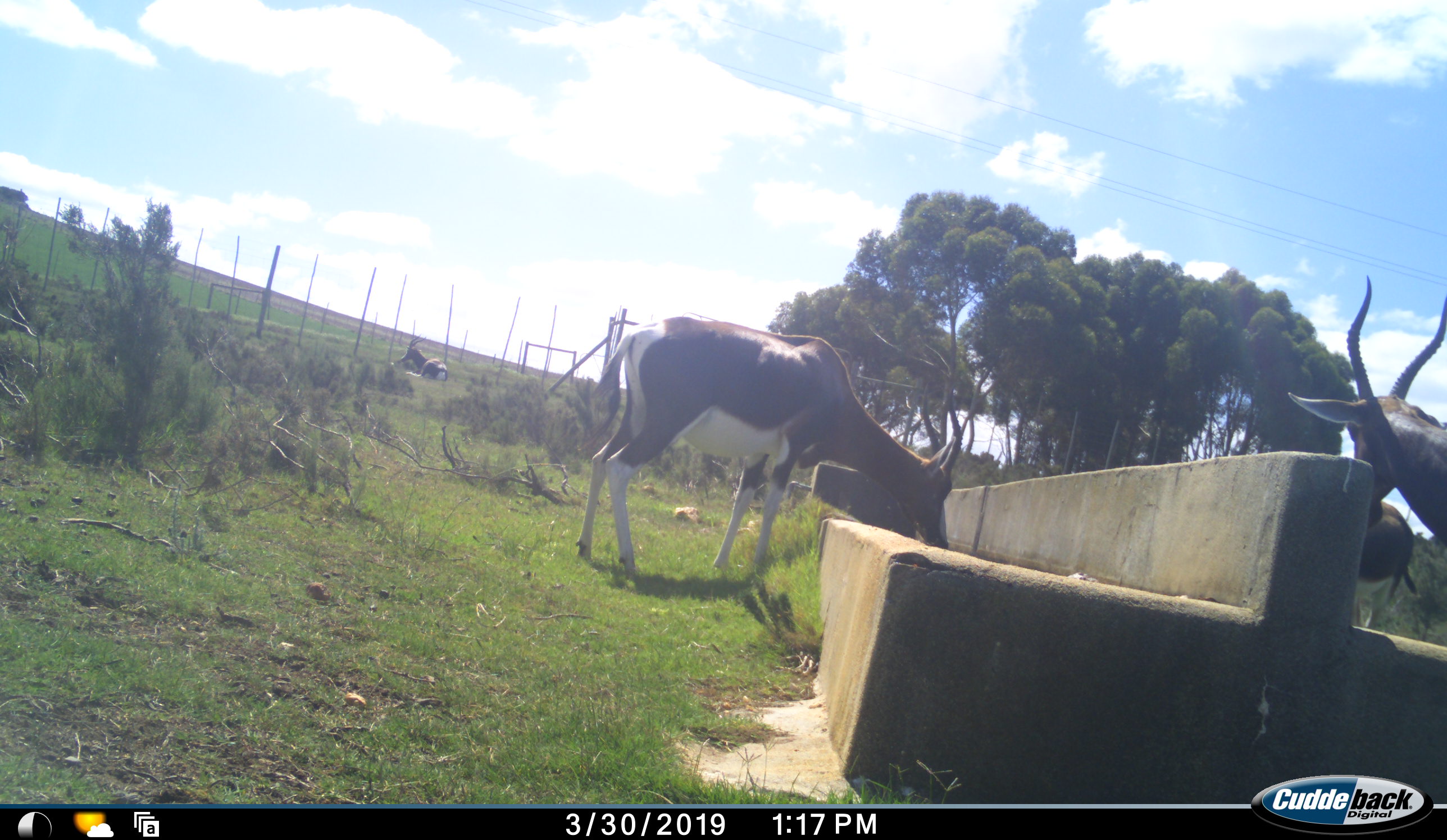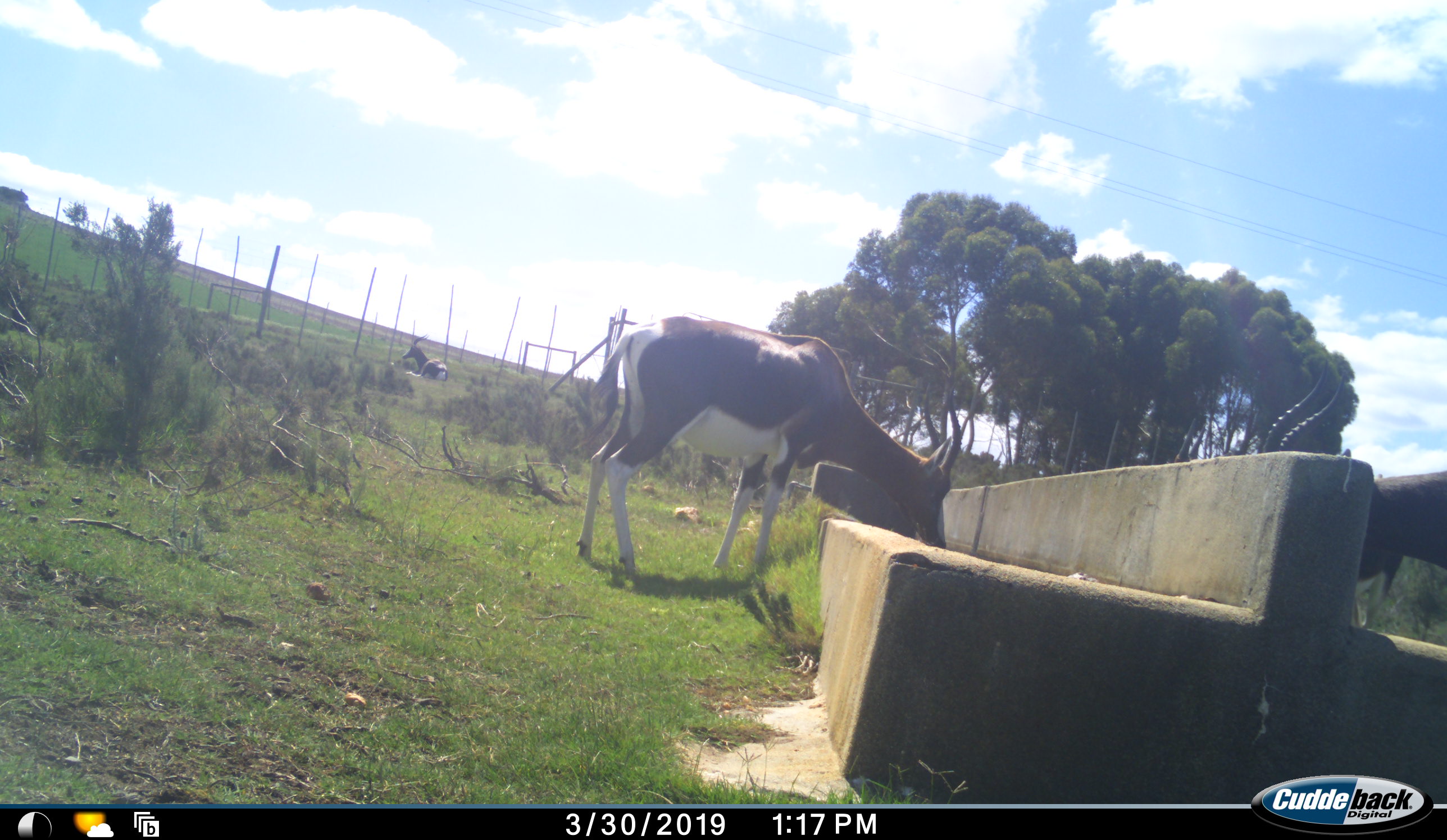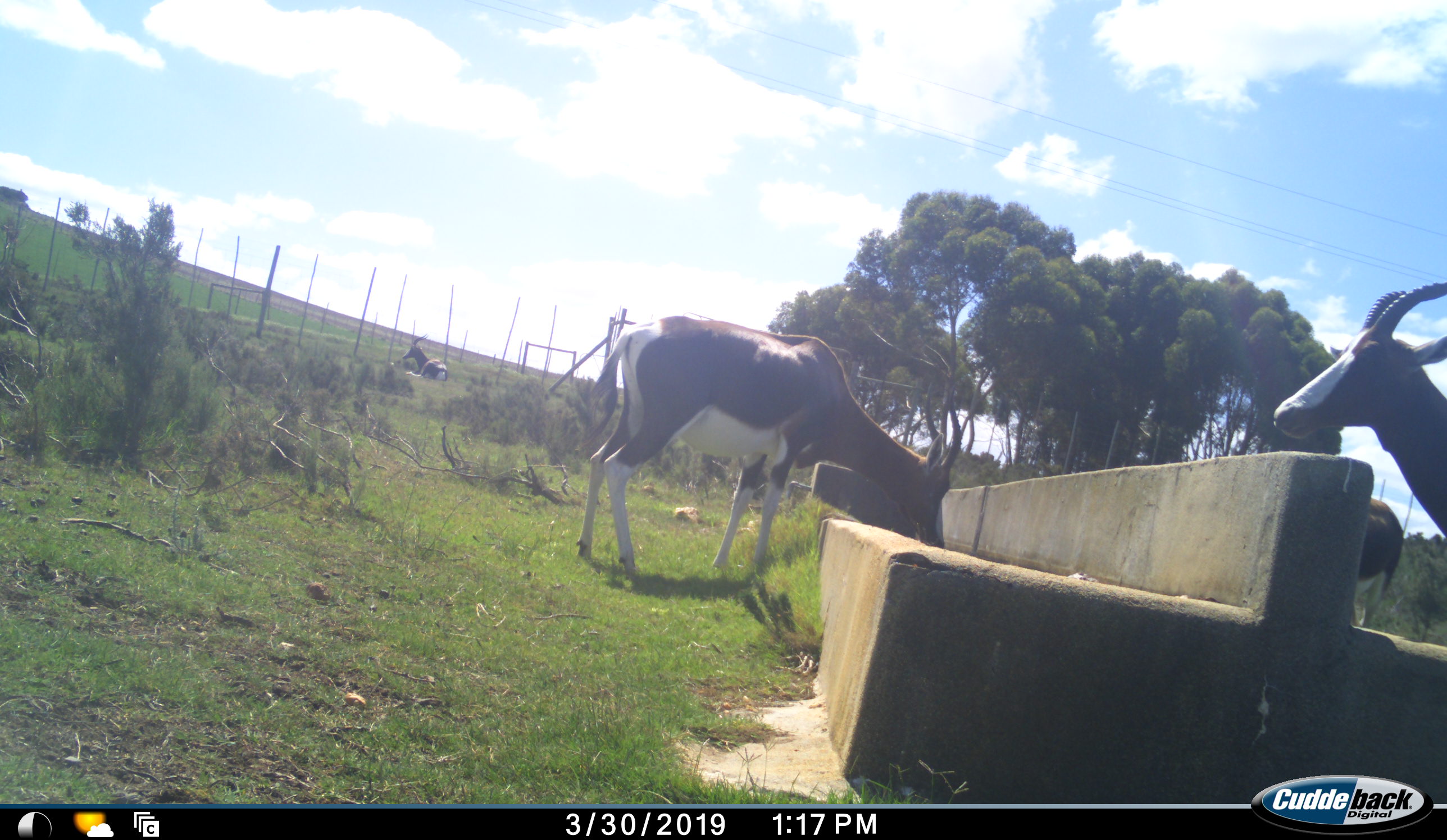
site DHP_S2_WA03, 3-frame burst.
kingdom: Animalia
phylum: Chordata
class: Mammalia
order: Artiodactyla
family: Bovidae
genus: Damaliscus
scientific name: Damaliscus pygargus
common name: bontebok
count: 3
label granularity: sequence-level